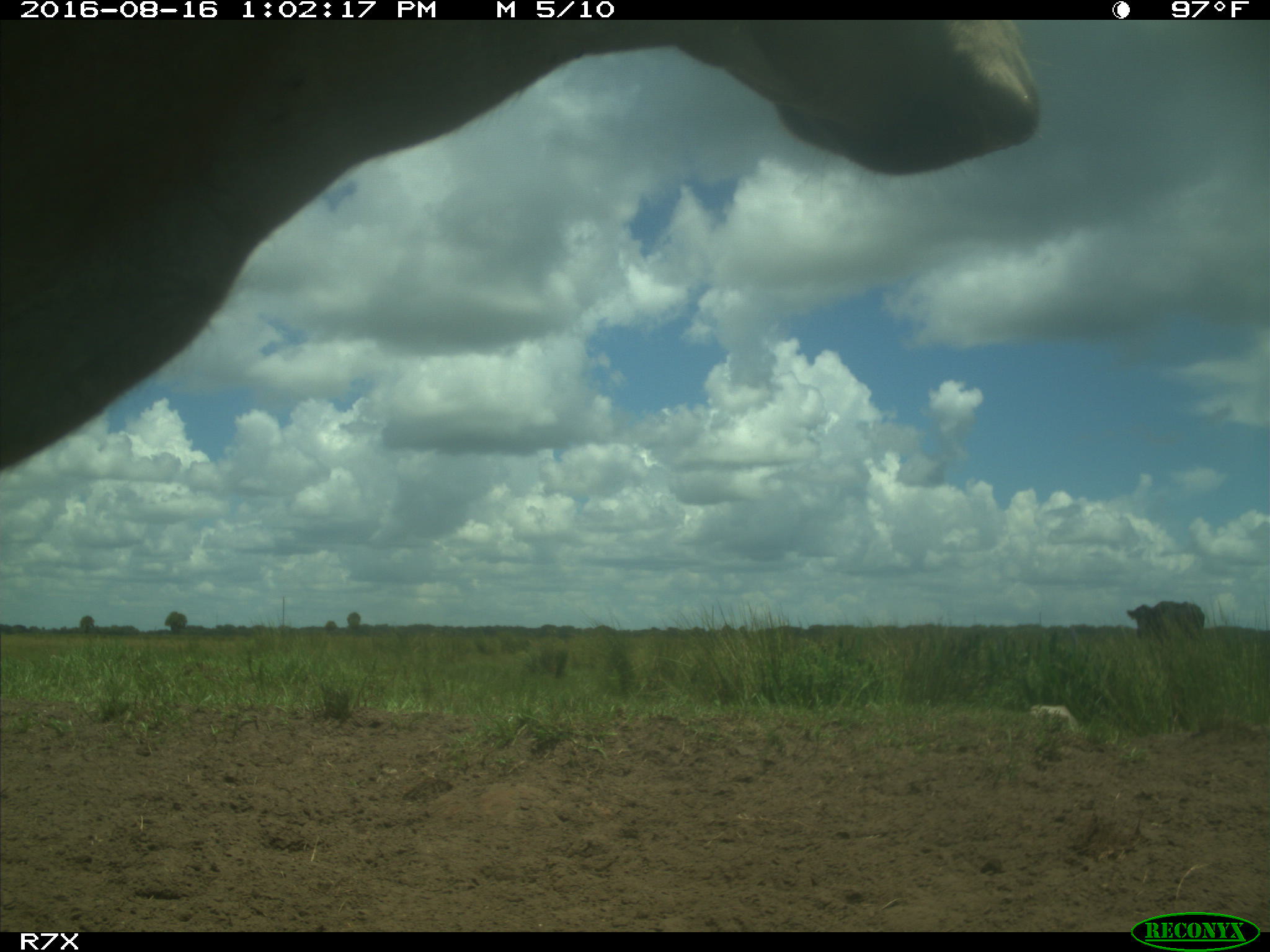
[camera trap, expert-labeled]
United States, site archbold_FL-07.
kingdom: Animalia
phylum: Chordata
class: Mammalia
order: Artiodactyla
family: Bovidae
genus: Bos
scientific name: Bos taurus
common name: domestic cow